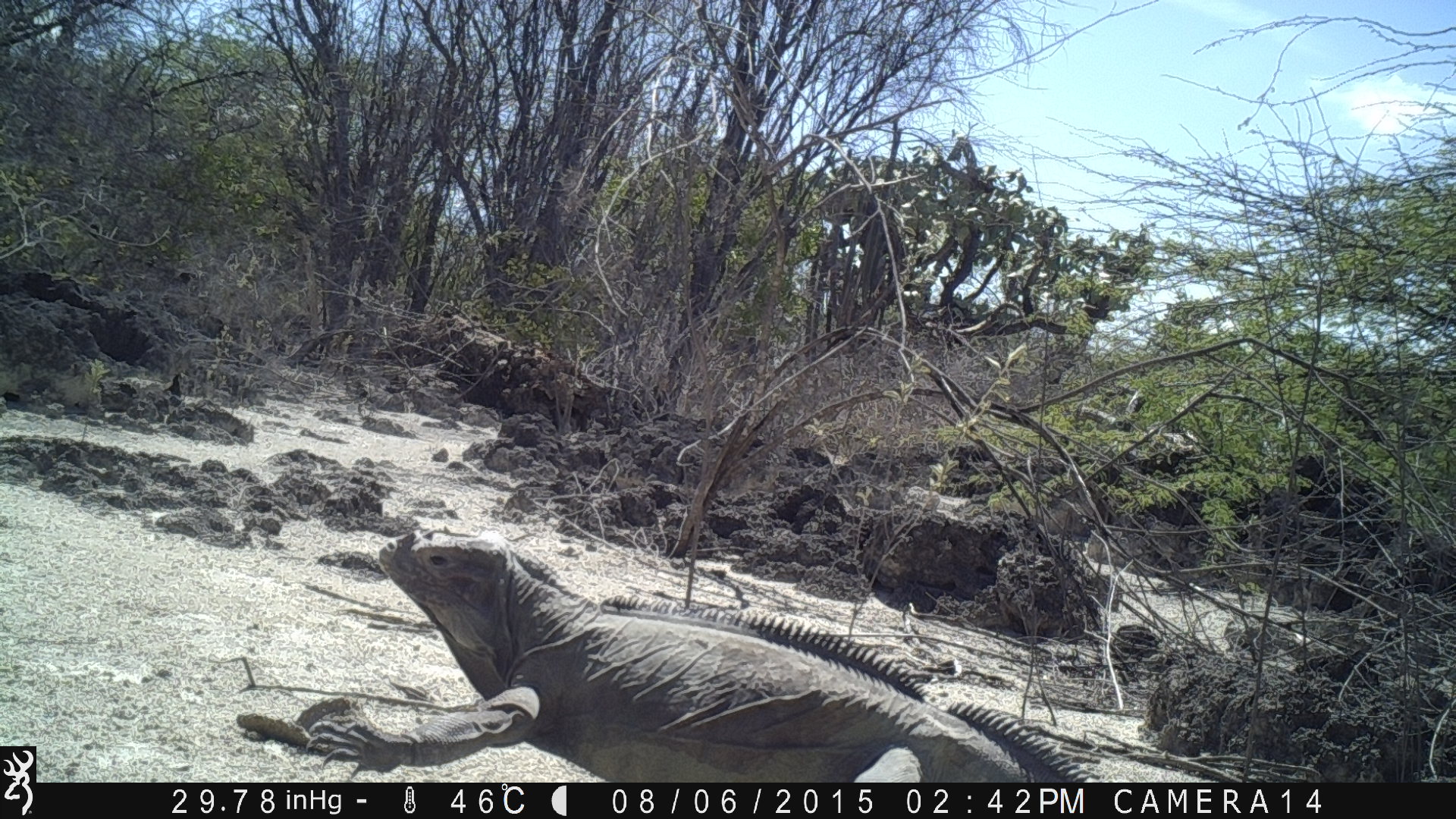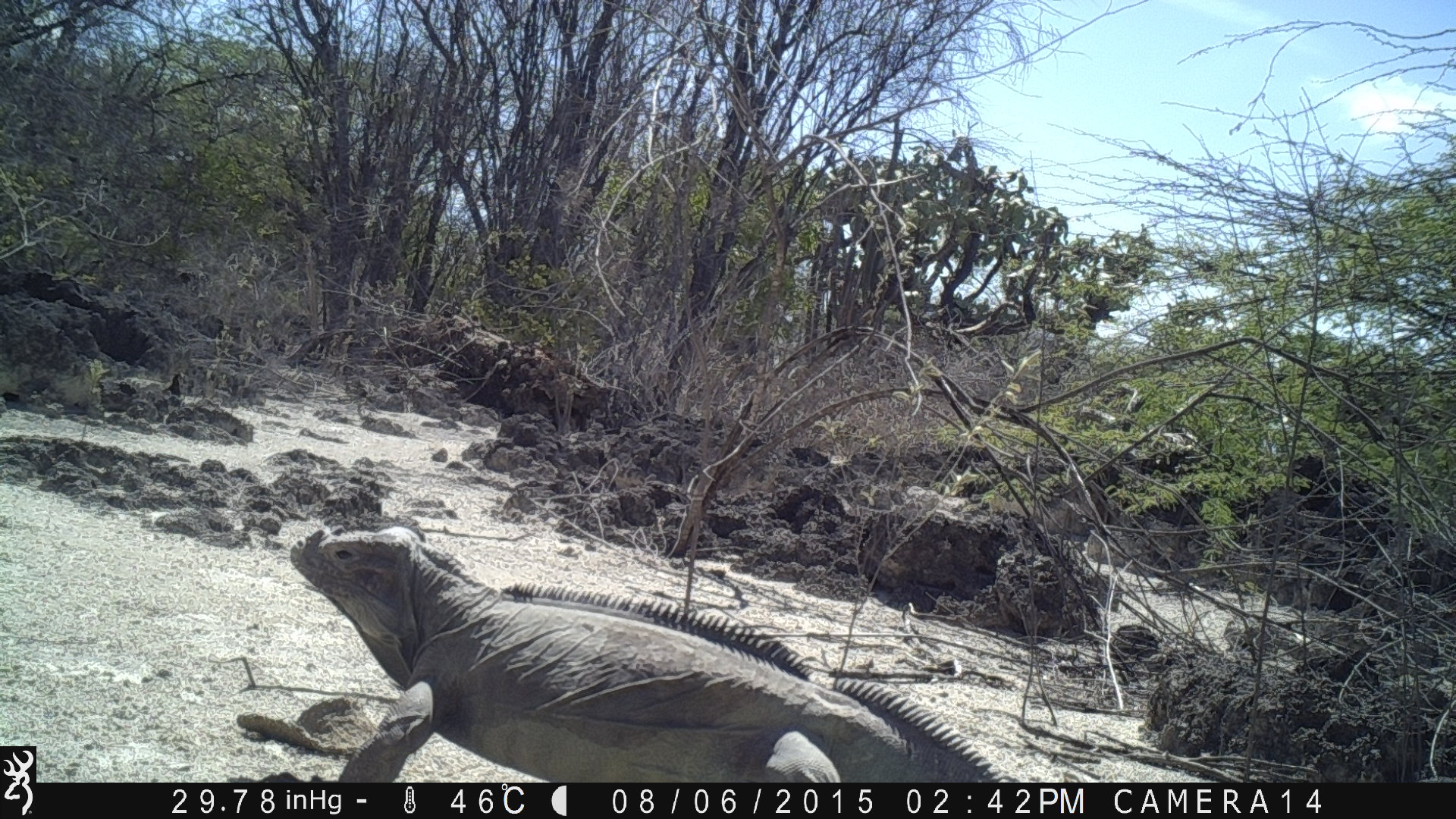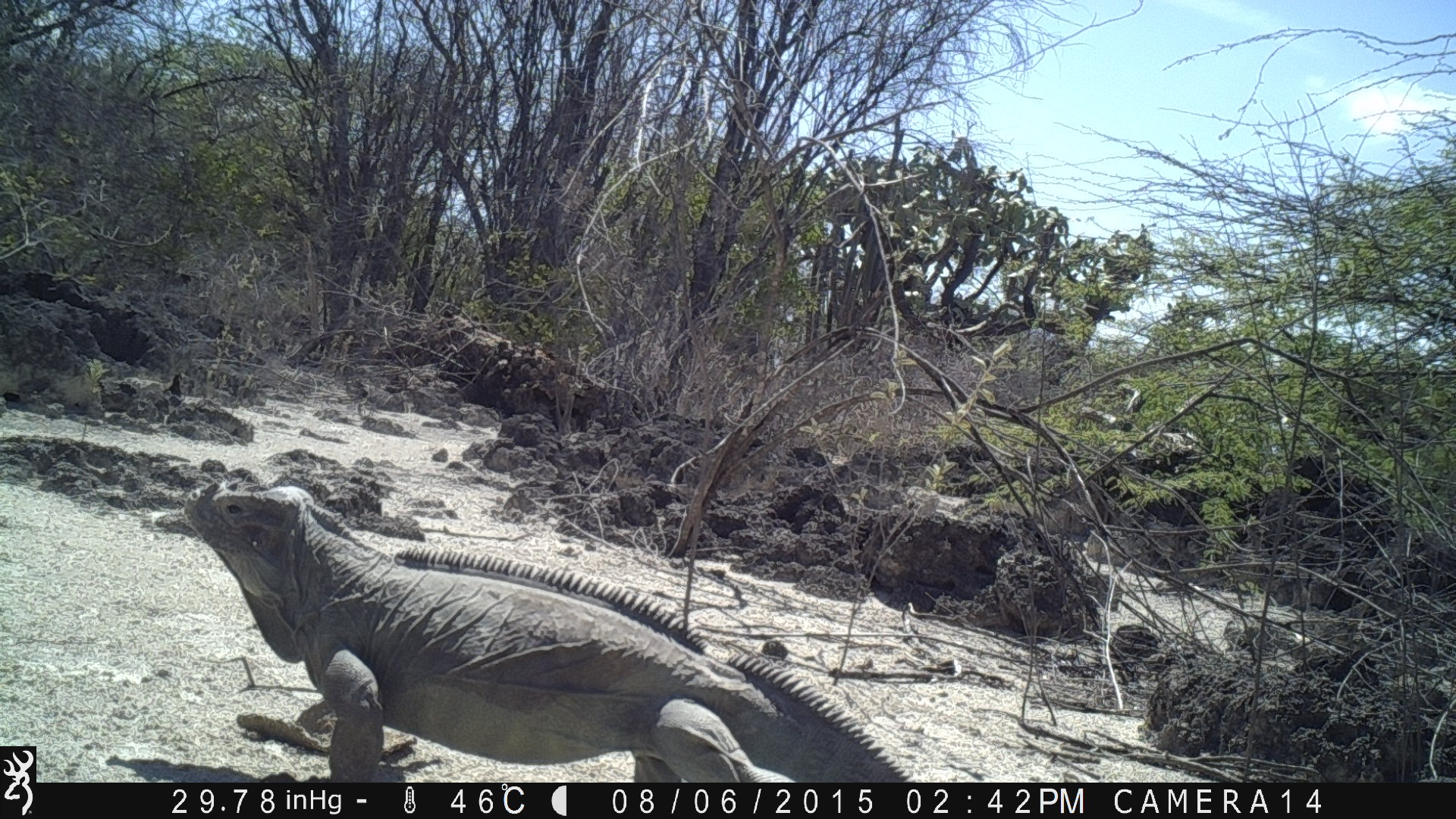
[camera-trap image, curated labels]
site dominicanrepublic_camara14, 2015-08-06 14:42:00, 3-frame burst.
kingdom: Animalia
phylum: Chordata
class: Reptilia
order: Squamata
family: Iguanidae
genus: Iguana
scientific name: Iguana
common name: typical iguanas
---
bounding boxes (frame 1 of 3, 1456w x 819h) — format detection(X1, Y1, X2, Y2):
iguana: detection(303, 531, 1106, 780)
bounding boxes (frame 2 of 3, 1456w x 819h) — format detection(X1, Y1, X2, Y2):
iguana: detection(278, 519, 1015, 783)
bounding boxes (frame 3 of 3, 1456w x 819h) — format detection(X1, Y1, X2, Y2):
iguana: detection(173, 480, 953, 781)